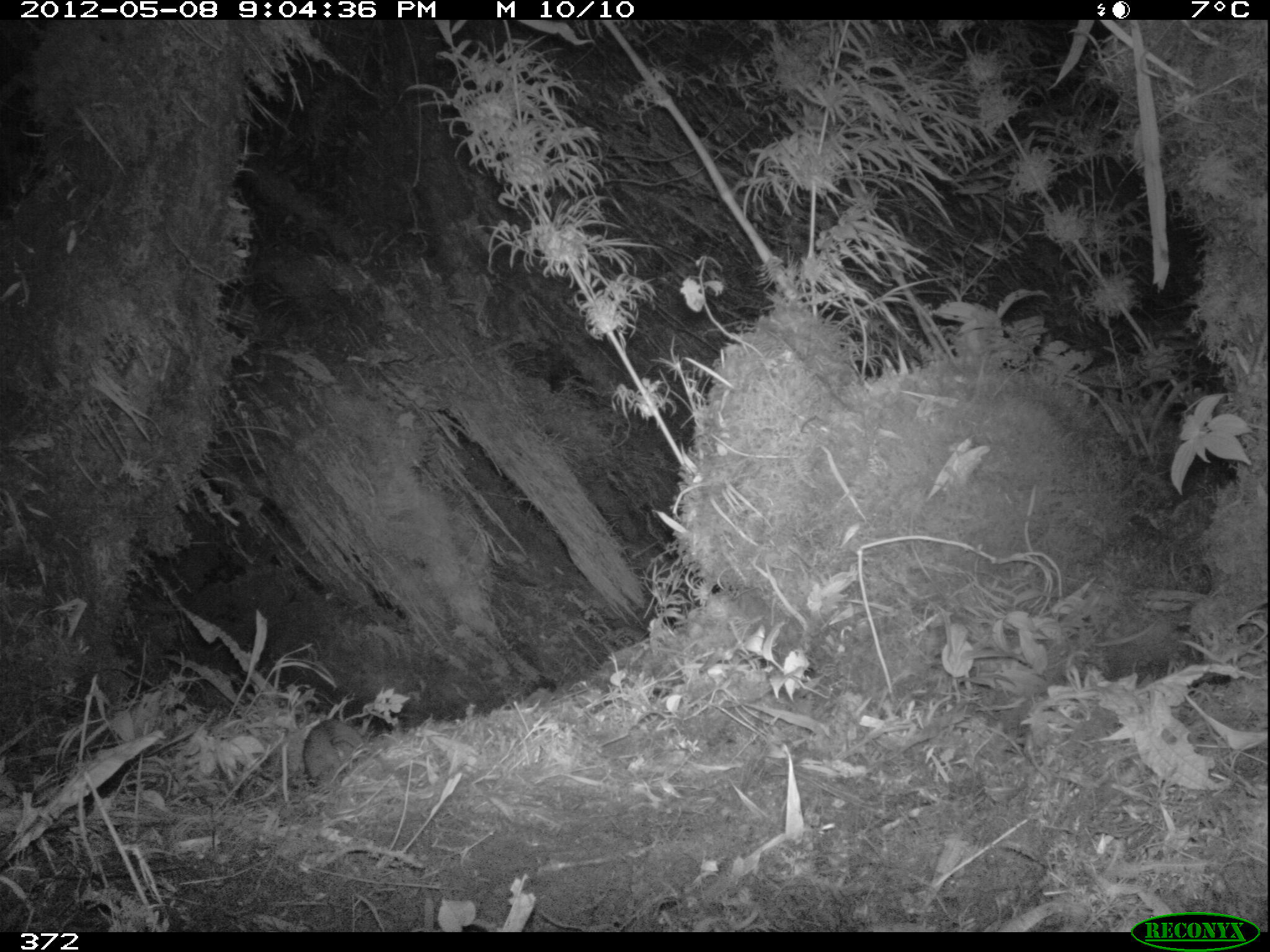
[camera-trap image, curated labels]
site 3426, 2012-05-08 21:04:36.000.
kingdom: Animalia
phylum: Chordata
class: Mammalia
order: Rodentia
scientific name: Rodentia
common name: rodents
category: unknown rodent